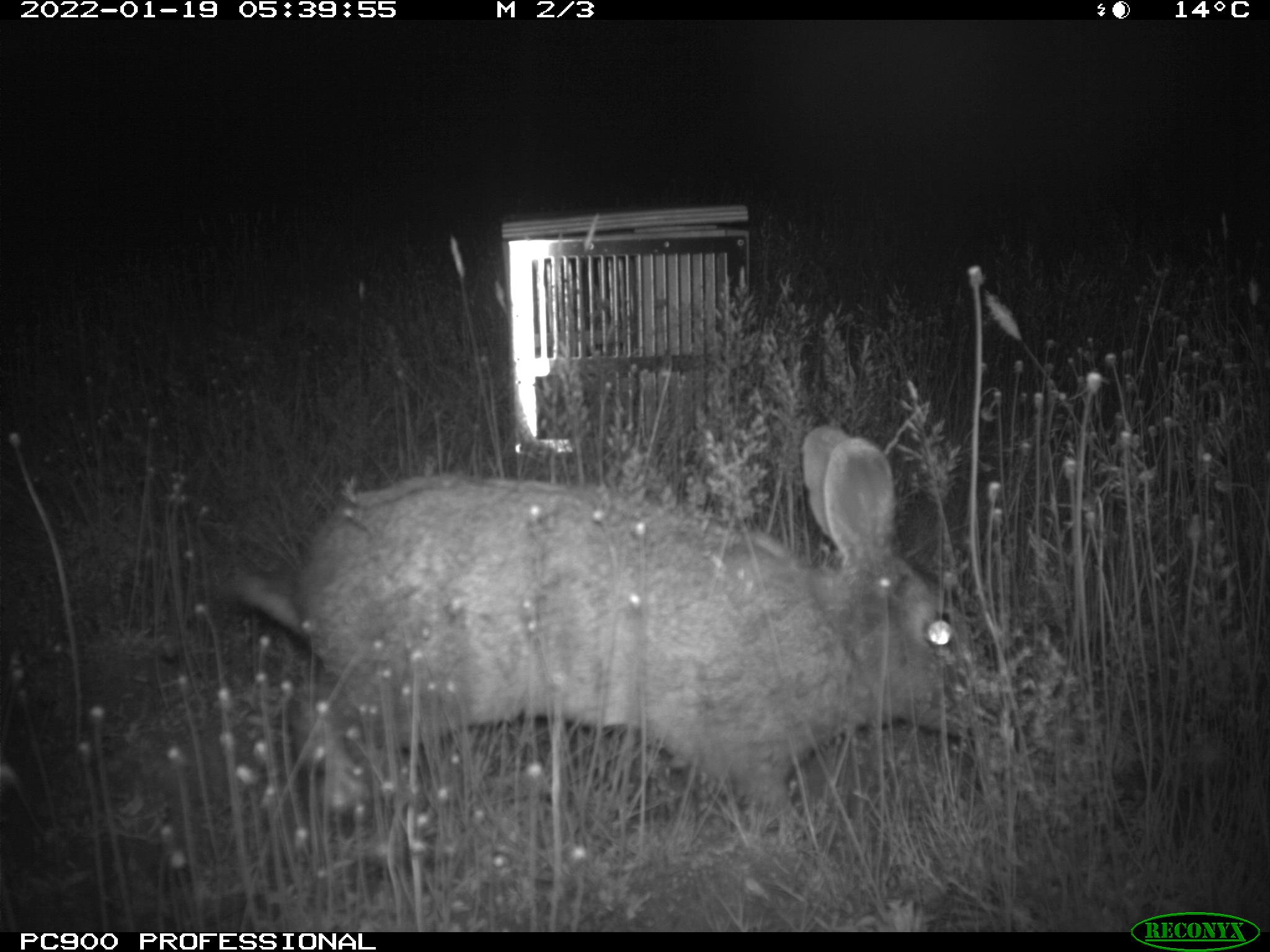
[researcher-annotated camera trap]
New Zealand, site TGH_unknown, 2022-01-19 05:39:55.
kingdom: Animalia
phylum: Chordata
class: Mammalia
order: Lagomorpha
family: Leporidae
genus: Oryctolagus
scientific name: Oryctolagus cuniculus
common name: european rabbit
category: rabbit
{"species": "rabbit (european rabbit) (Oryctolagus cuniculus)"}